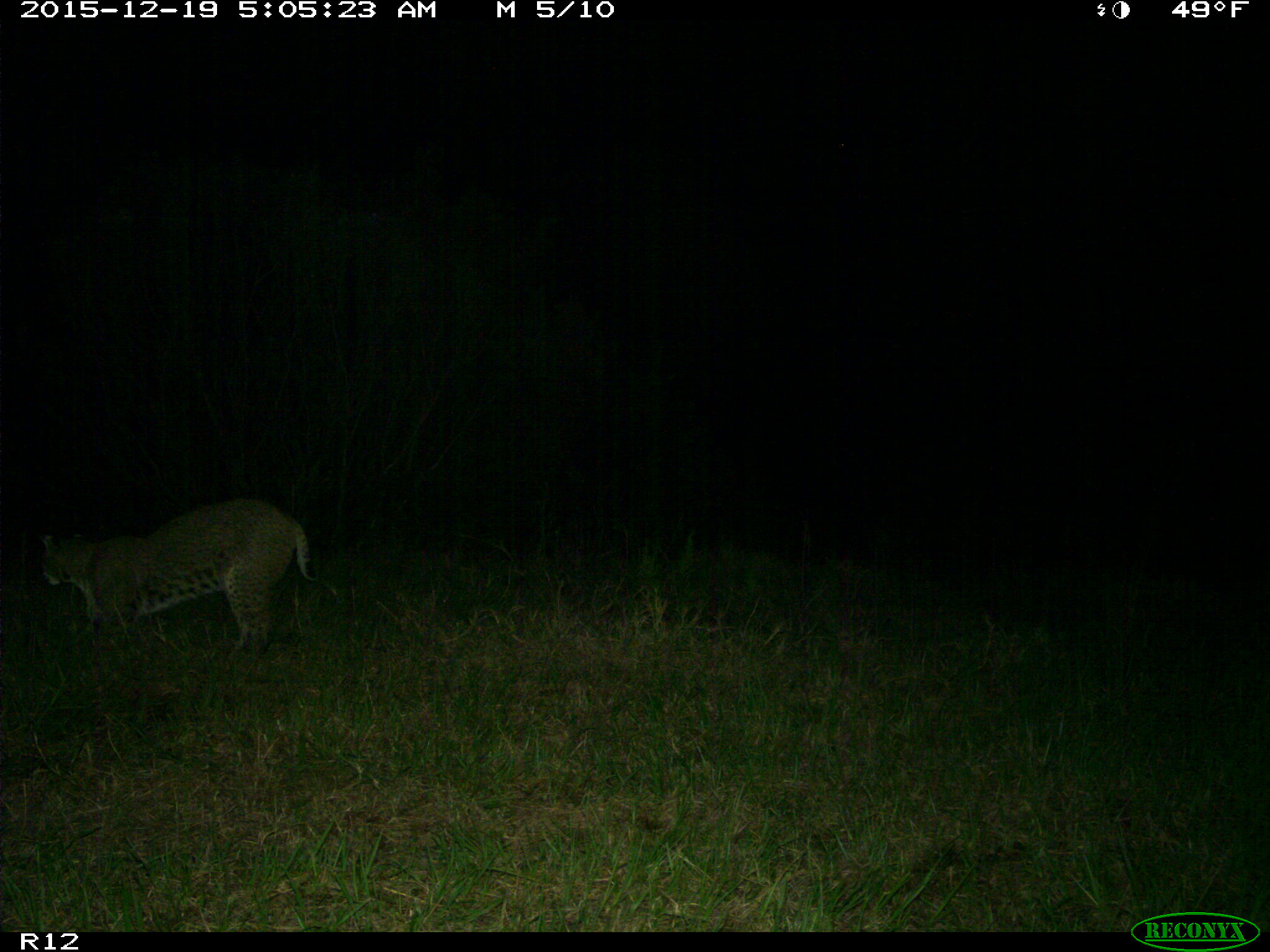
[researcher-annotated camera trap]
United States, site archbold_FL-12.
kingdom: Animalia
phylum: Chordata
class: Mammalia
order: Carnivora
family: Felidae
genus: Lynx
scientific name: Lynx rufus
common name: bobcat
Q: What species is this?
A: Lynx rufus (bobcat).